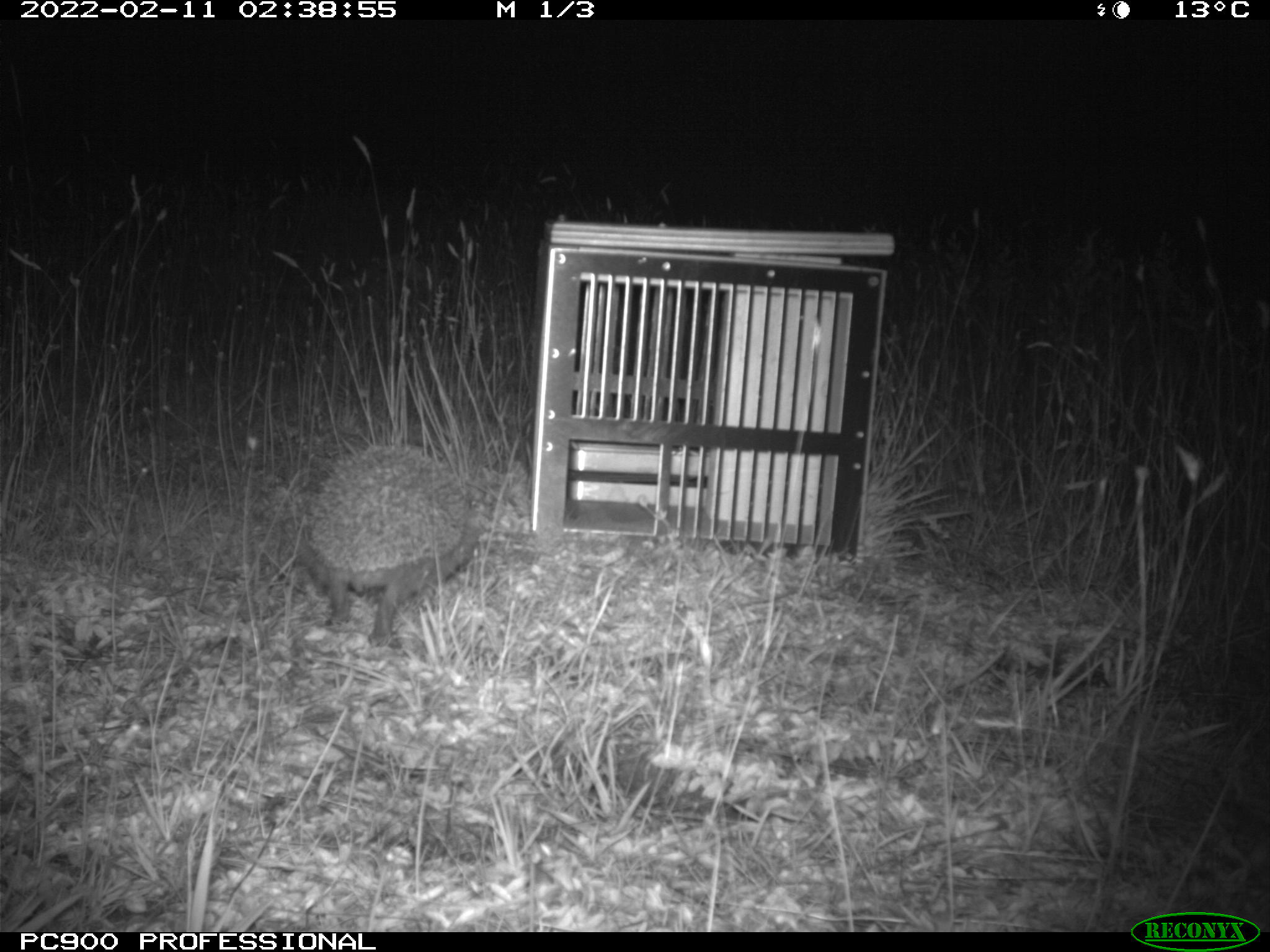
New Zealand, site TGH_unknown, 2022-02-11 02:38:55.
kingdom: Animalia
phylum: Chordata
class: Mammalia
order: Eulipotyphla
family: Erinaceidae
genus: Erinaceus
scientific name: Erinaceus europaeus europaeus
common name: european hedgehog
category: hedgehog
Hedgehog (european hedgehog) (Erinaceus europaeus europaeus).